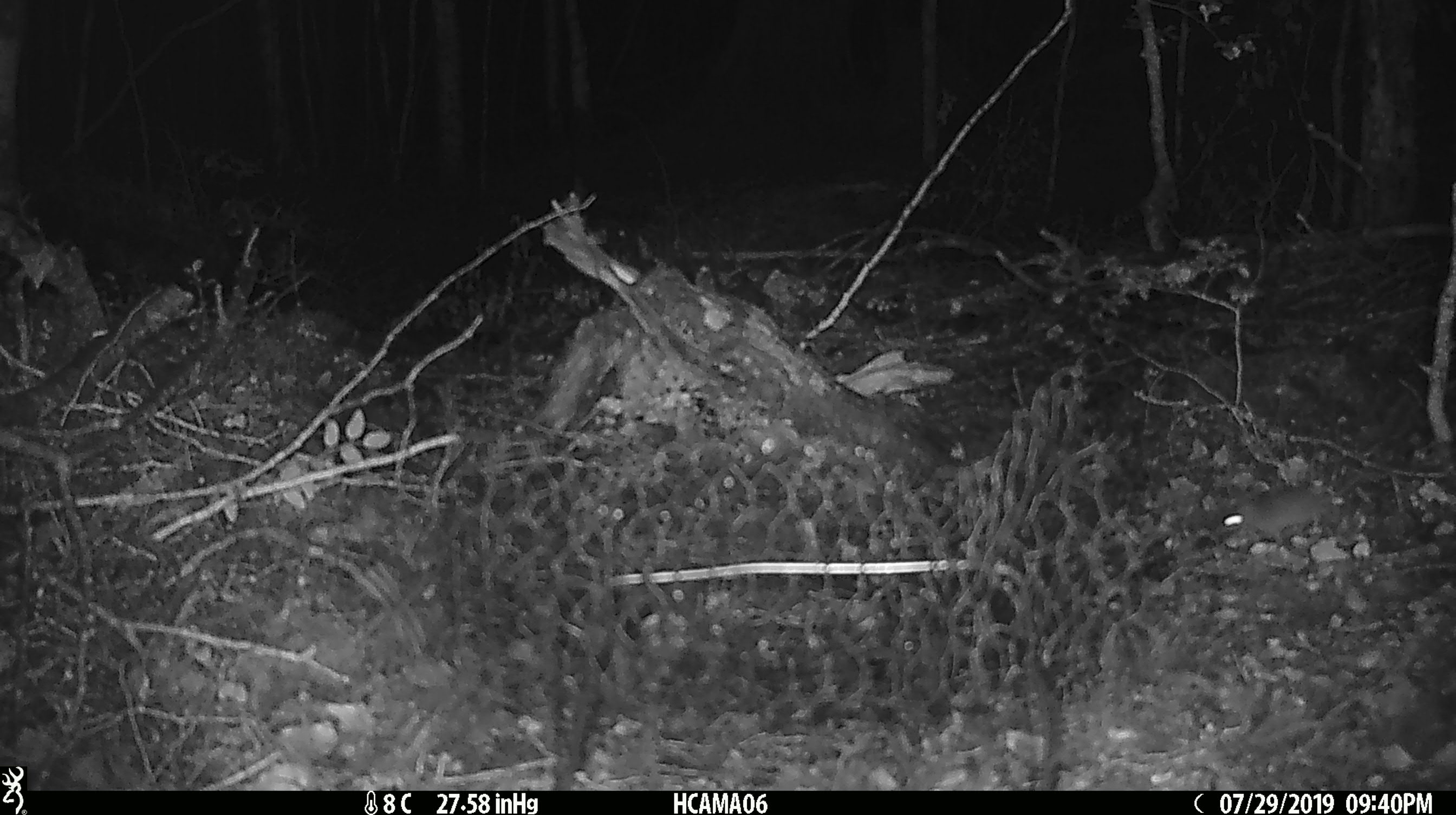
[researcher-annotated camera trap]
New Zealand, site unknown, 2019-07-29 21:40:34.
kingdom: Animalia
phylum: Chordata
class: Mammalia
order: Rodentia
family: Muridae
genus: Mus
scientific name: Mus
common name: mouse